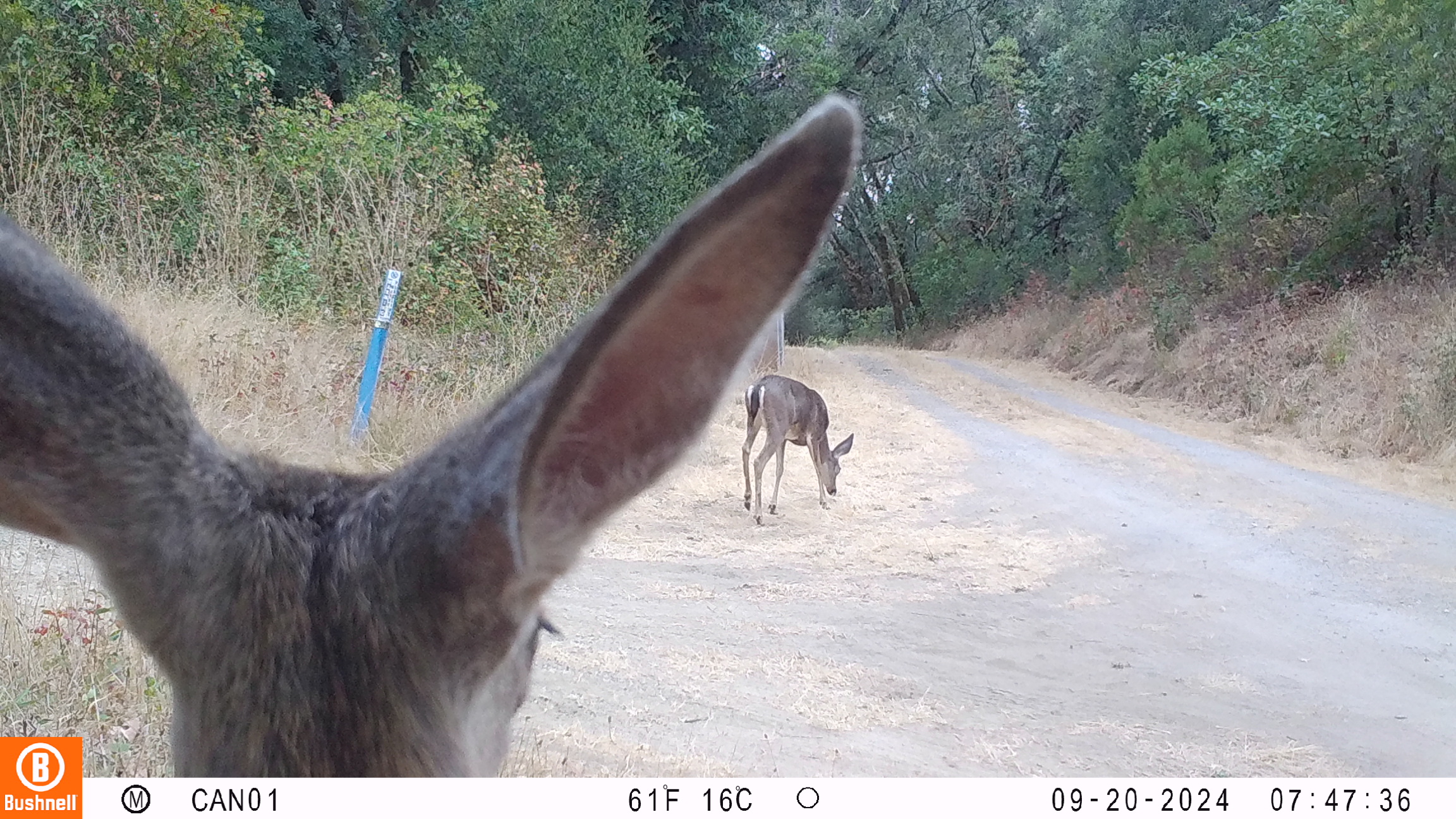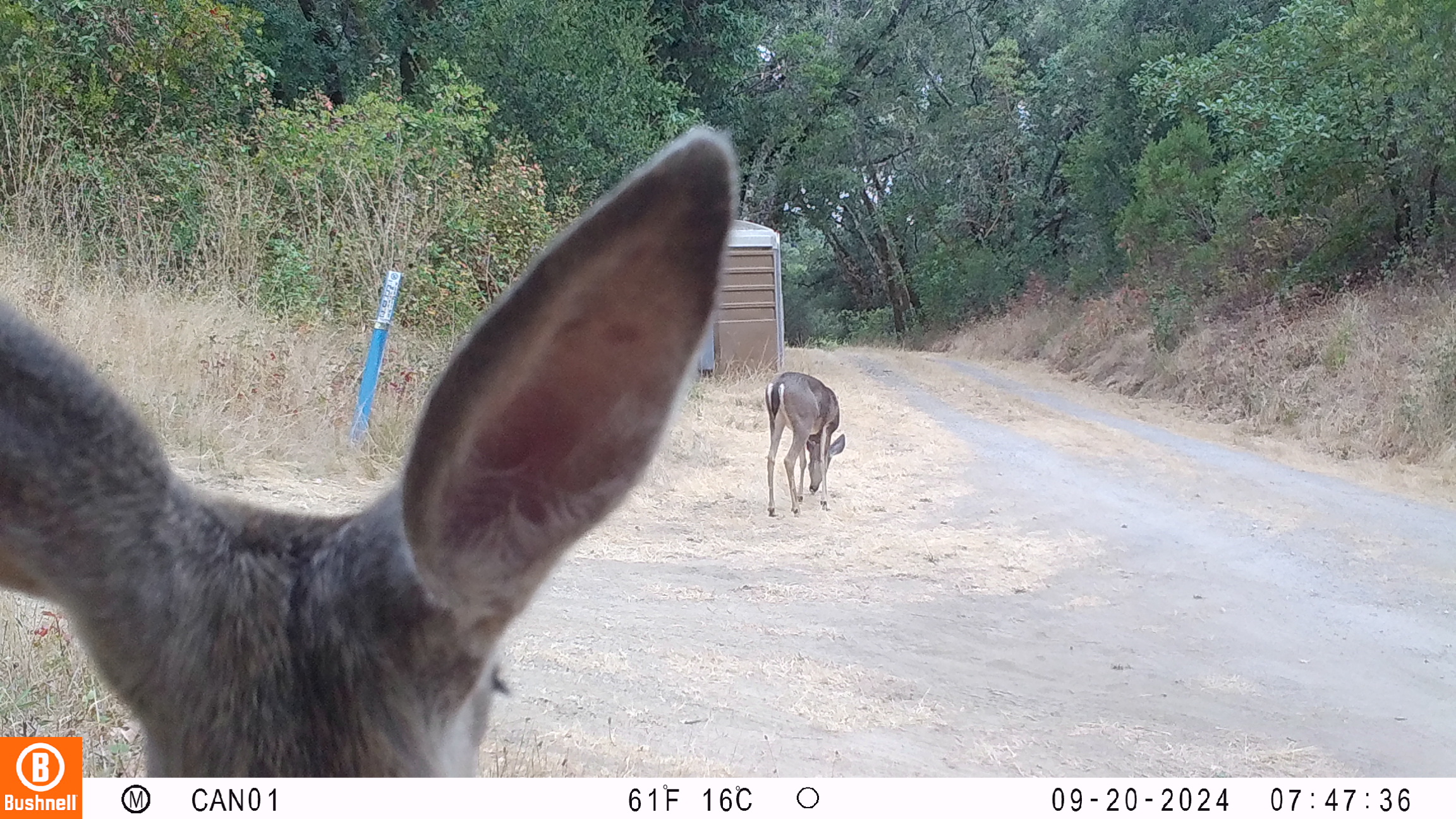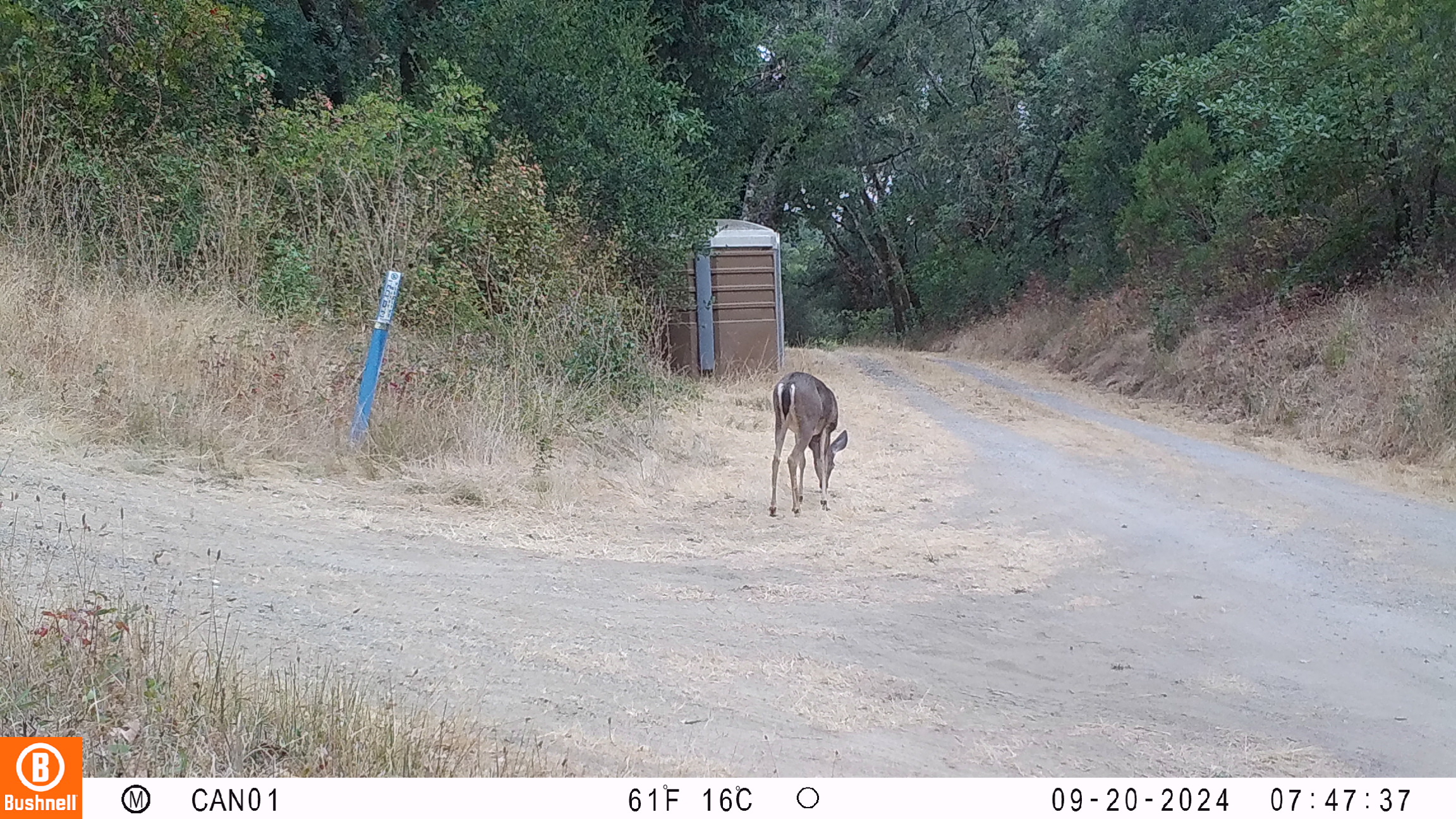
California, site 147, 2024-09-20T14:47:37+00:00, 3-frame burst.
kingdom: Animalia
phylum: Chordata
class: Mammalia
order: Artiodactyla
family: Cervidae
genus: Odocoileus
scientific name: Odocoileus hemionus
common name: mule deer